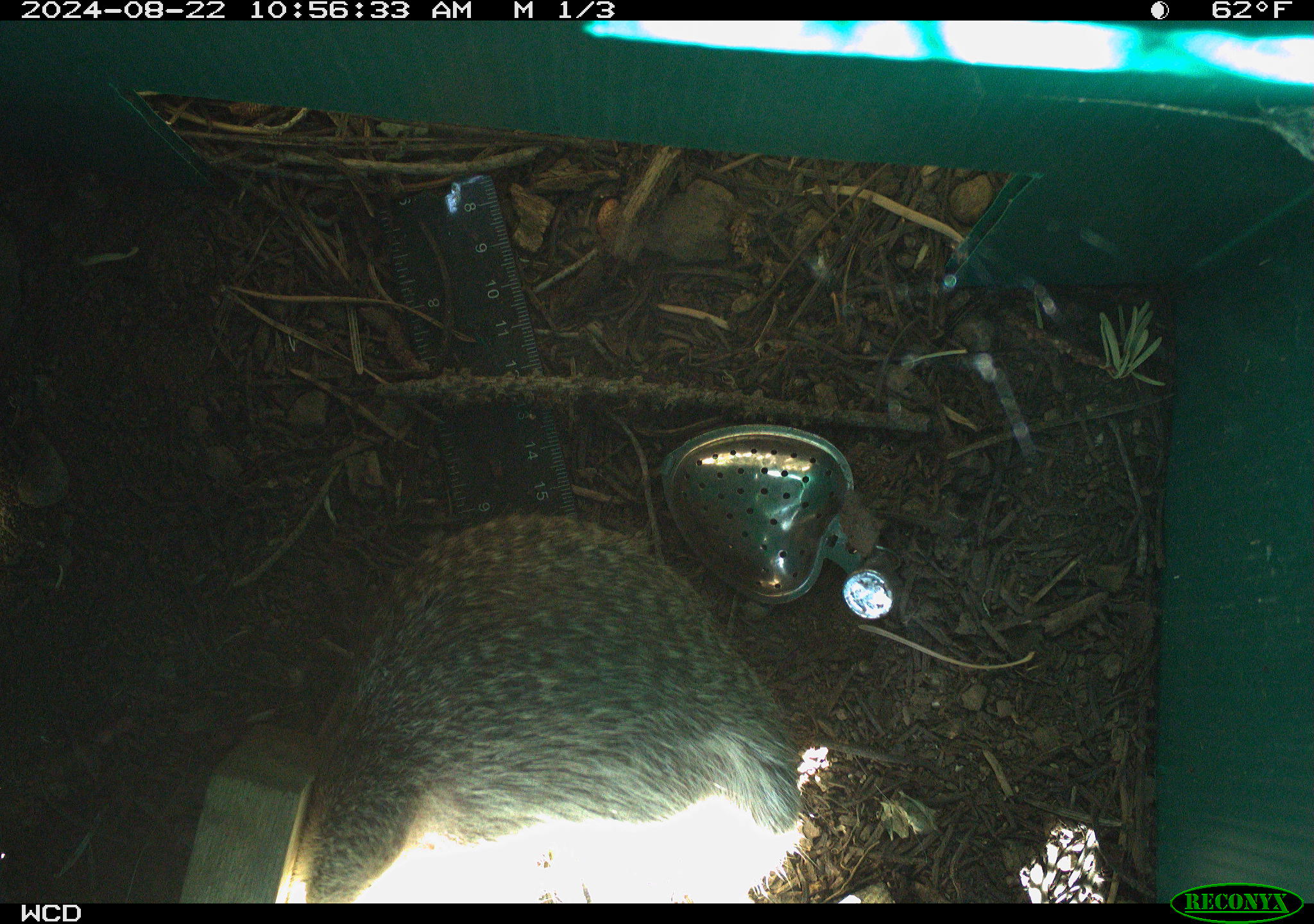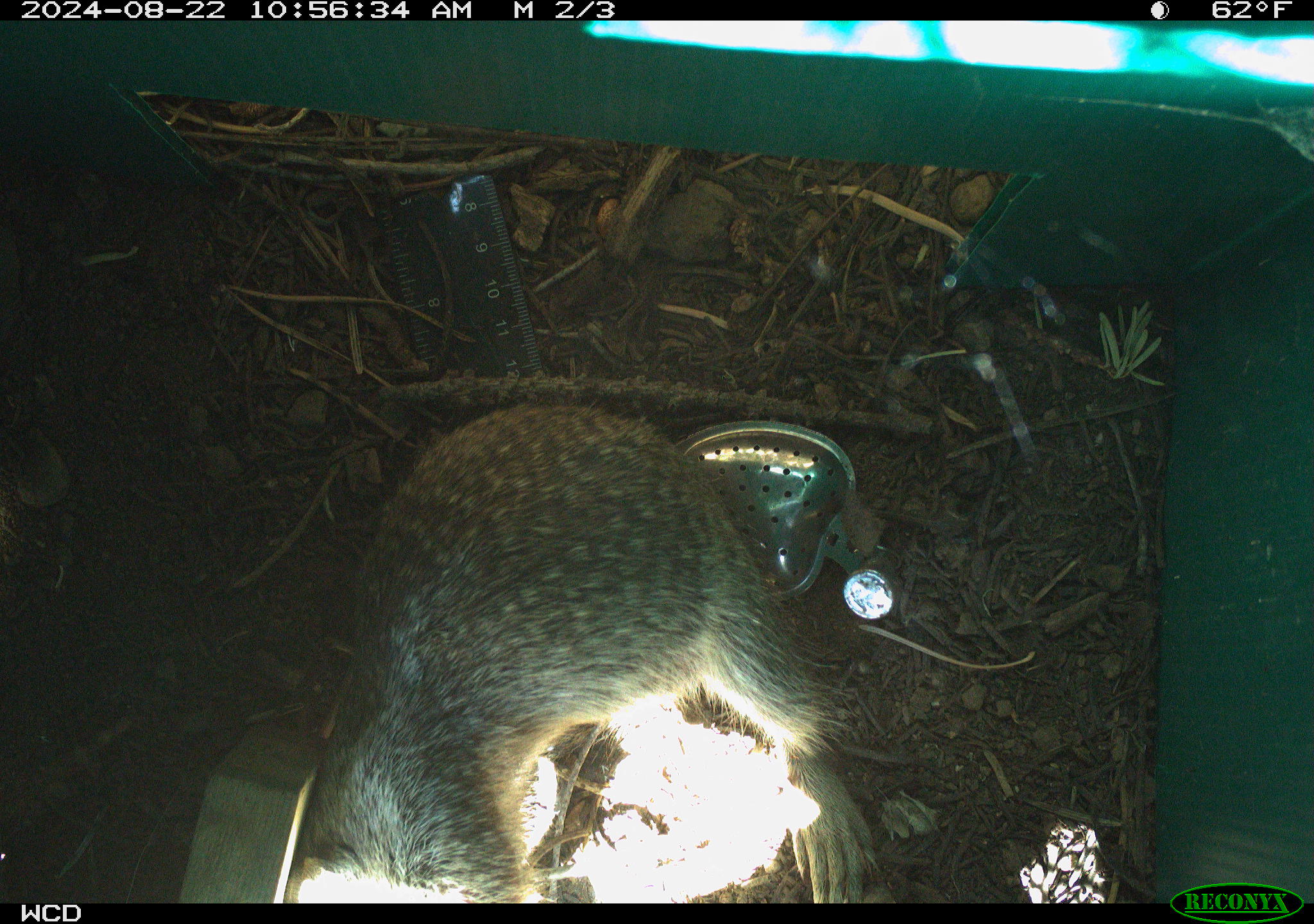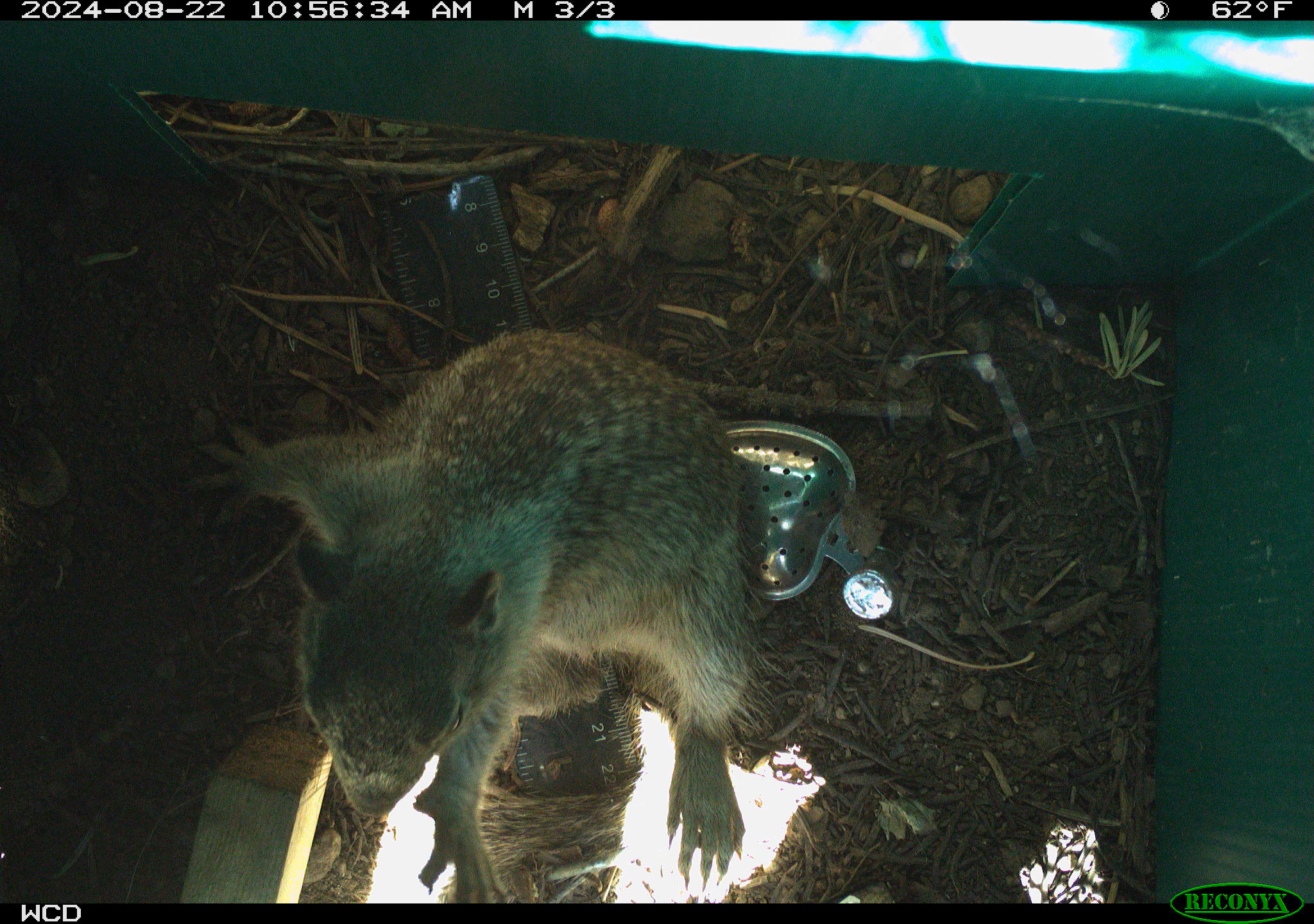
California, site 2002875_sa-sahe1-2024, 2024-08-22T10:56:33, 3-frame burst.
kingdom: Animalia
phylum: Chordata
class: Mammalia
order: Rodentia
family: Sciuridae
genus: Otospermophilus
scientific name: Otospermophilus beecheyi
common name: california ground squirrel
California ground squirrel (Otospermophilus beecheyi).